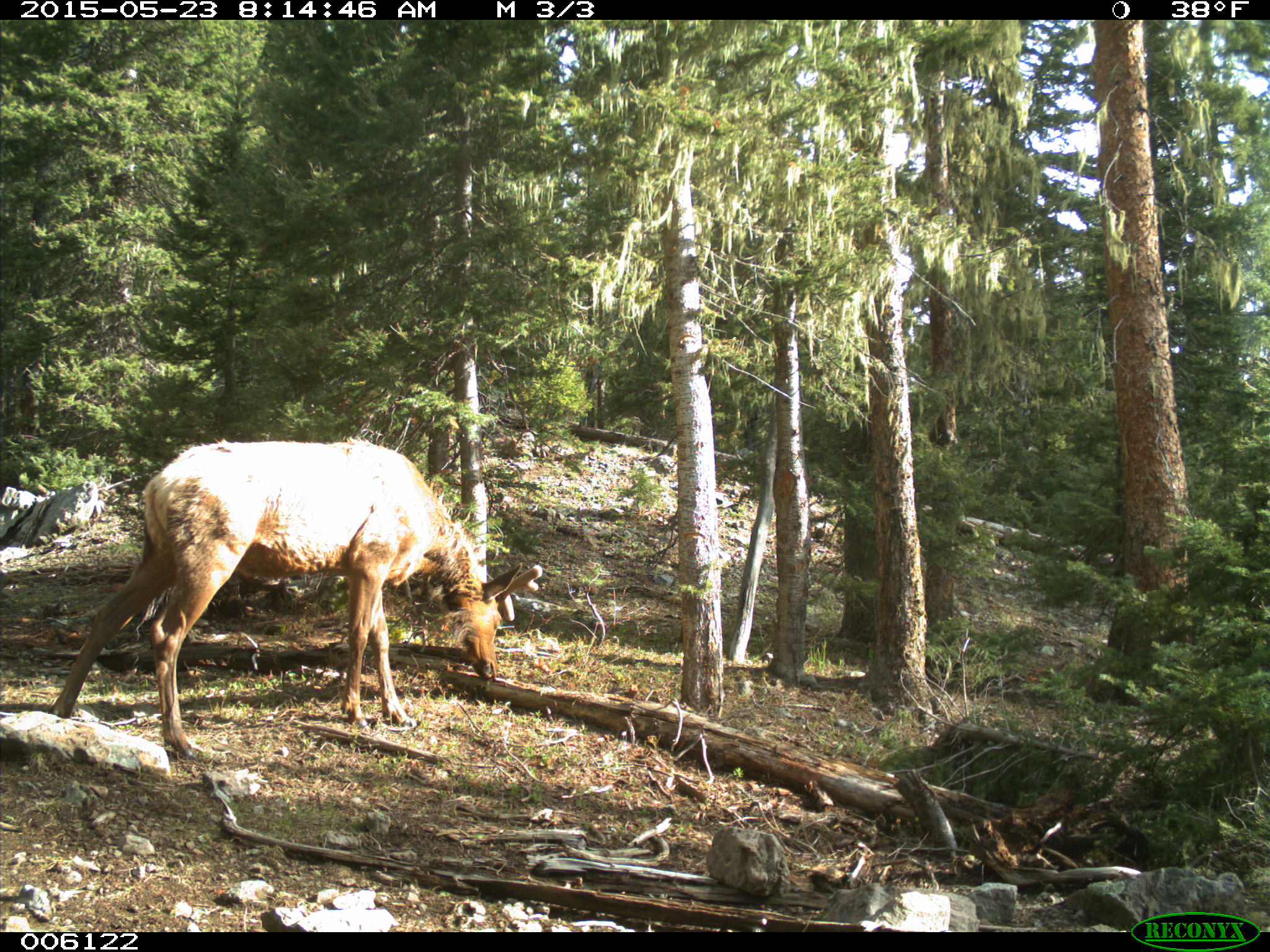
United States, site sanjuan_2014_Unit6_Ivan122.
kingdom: Animalia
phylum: Chordata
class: Mammalia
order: Artiodactyla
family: Cervidae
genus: Cervus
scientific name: Cervus elaphus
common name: red deer